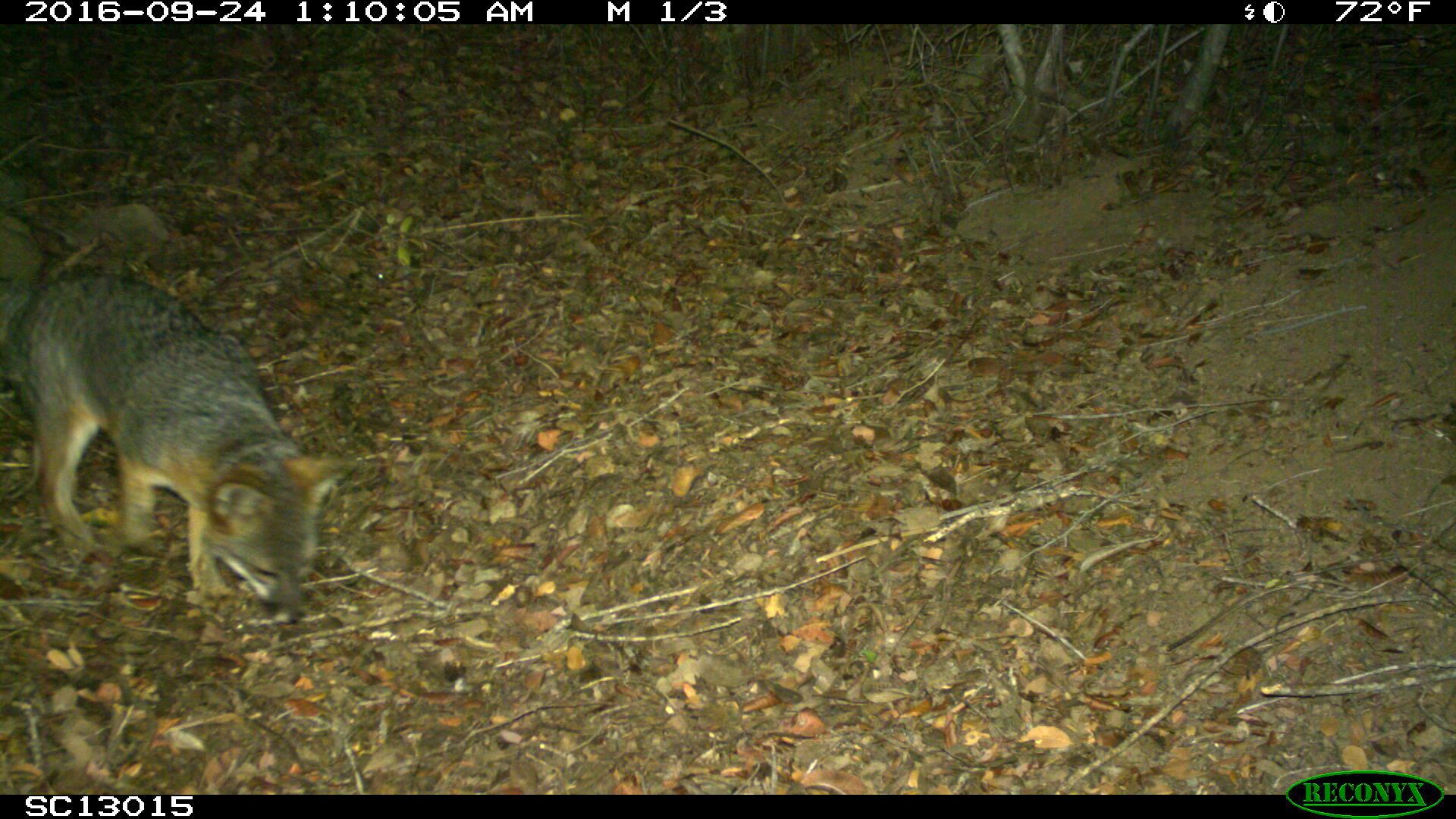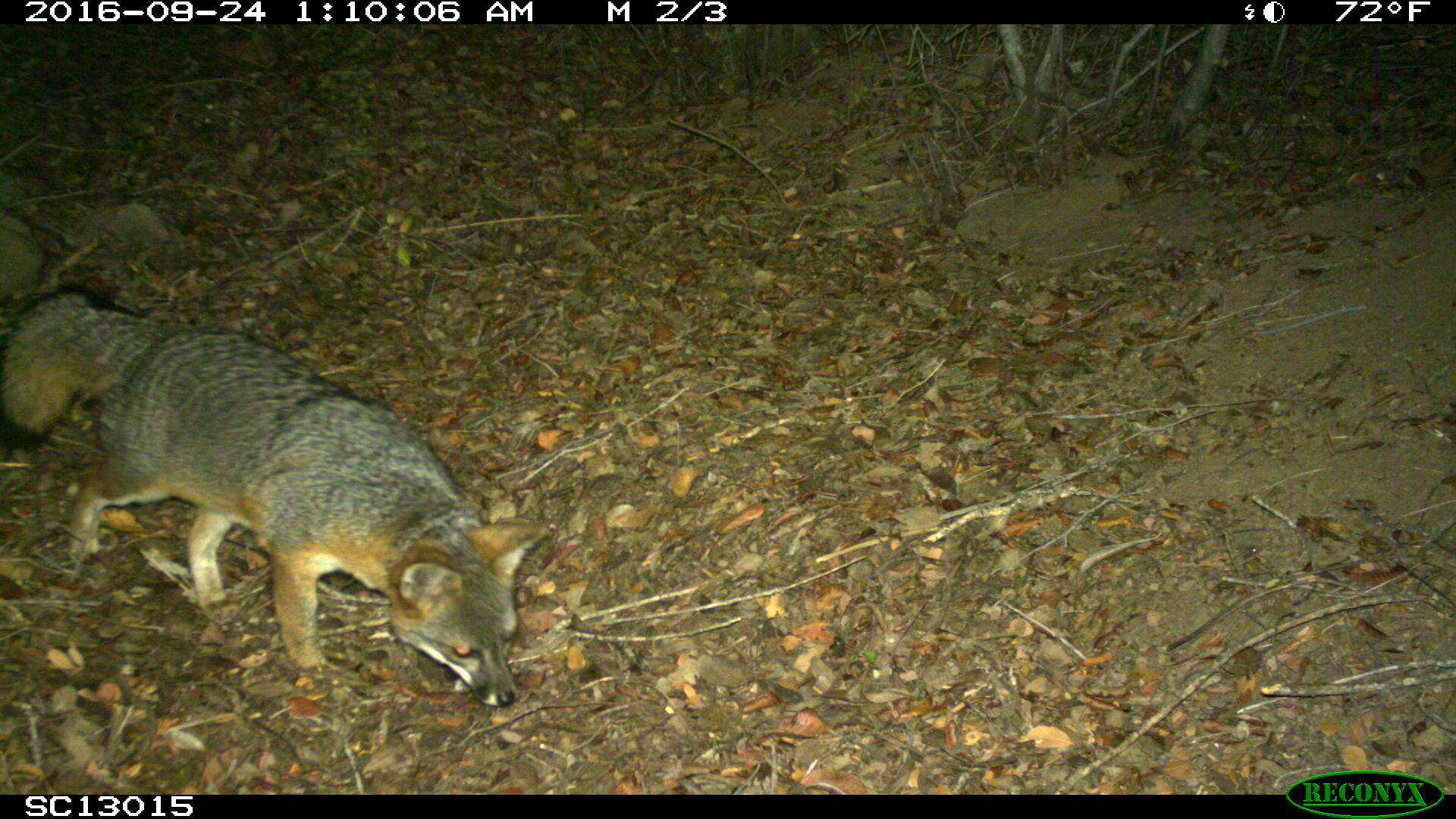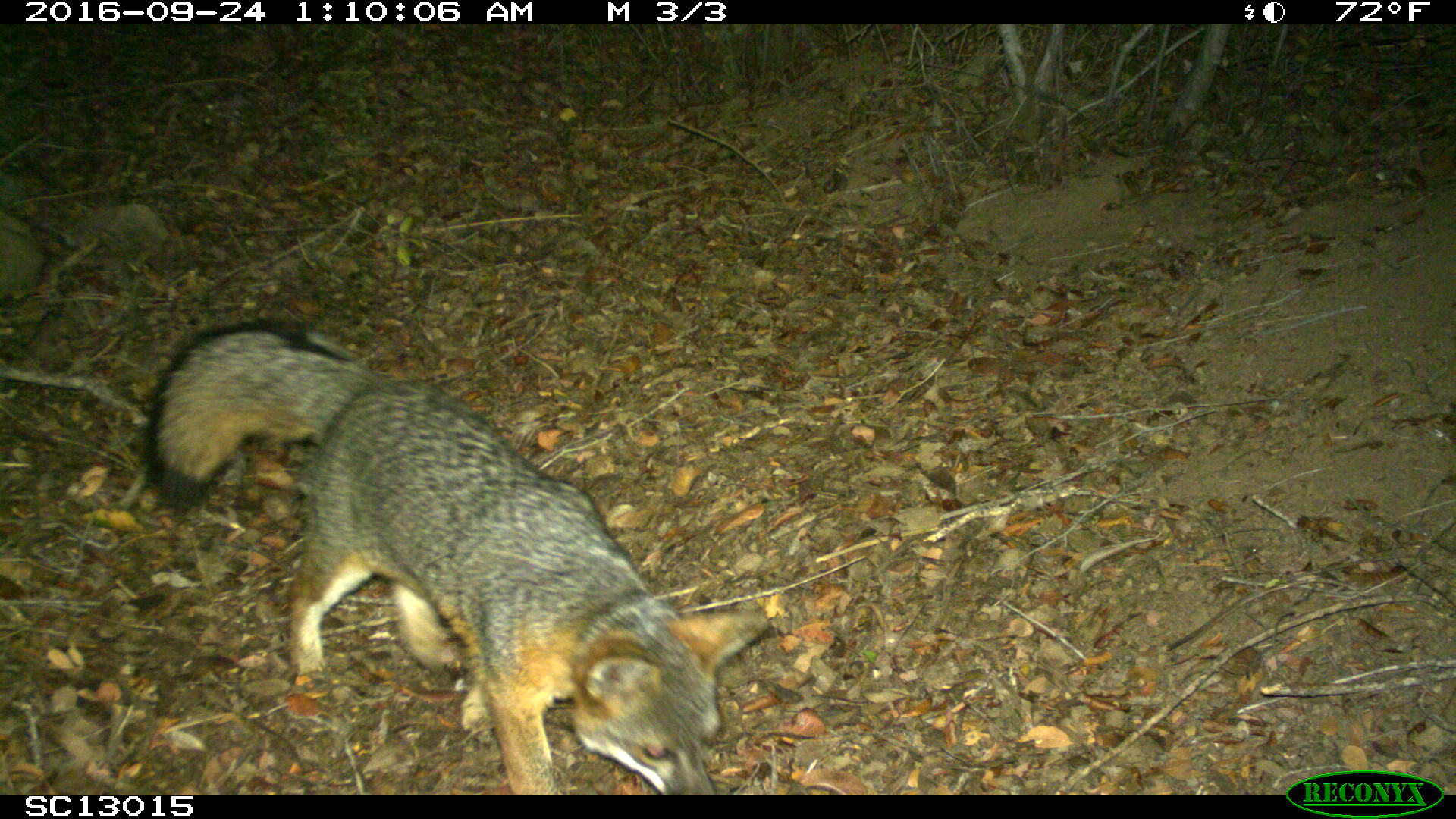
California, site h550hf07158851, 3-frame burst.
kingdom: Animalia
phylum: Chordata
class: Mammalia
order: Carnivora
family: Canidae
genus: Urocyon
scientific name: Urocyon littoralis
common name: island fox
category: fox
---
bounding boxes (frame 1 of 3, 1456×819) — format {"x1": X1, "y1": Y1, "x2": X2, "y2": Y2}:
fox: {"x1": 0, "y1": 208, "x2": 358, "y2": 623}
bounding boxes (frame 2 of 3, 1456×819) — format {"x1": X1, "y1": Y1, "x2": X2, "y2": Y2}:
fox: {"x1": 0, "y1": 283, "x2": 550, "y2": 706}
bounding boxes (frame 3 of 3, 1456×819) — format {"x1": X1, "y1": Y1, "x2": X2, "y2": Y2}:
fox: {"x1": 143, "y1": 314, "x2": 770, "y2": 793}